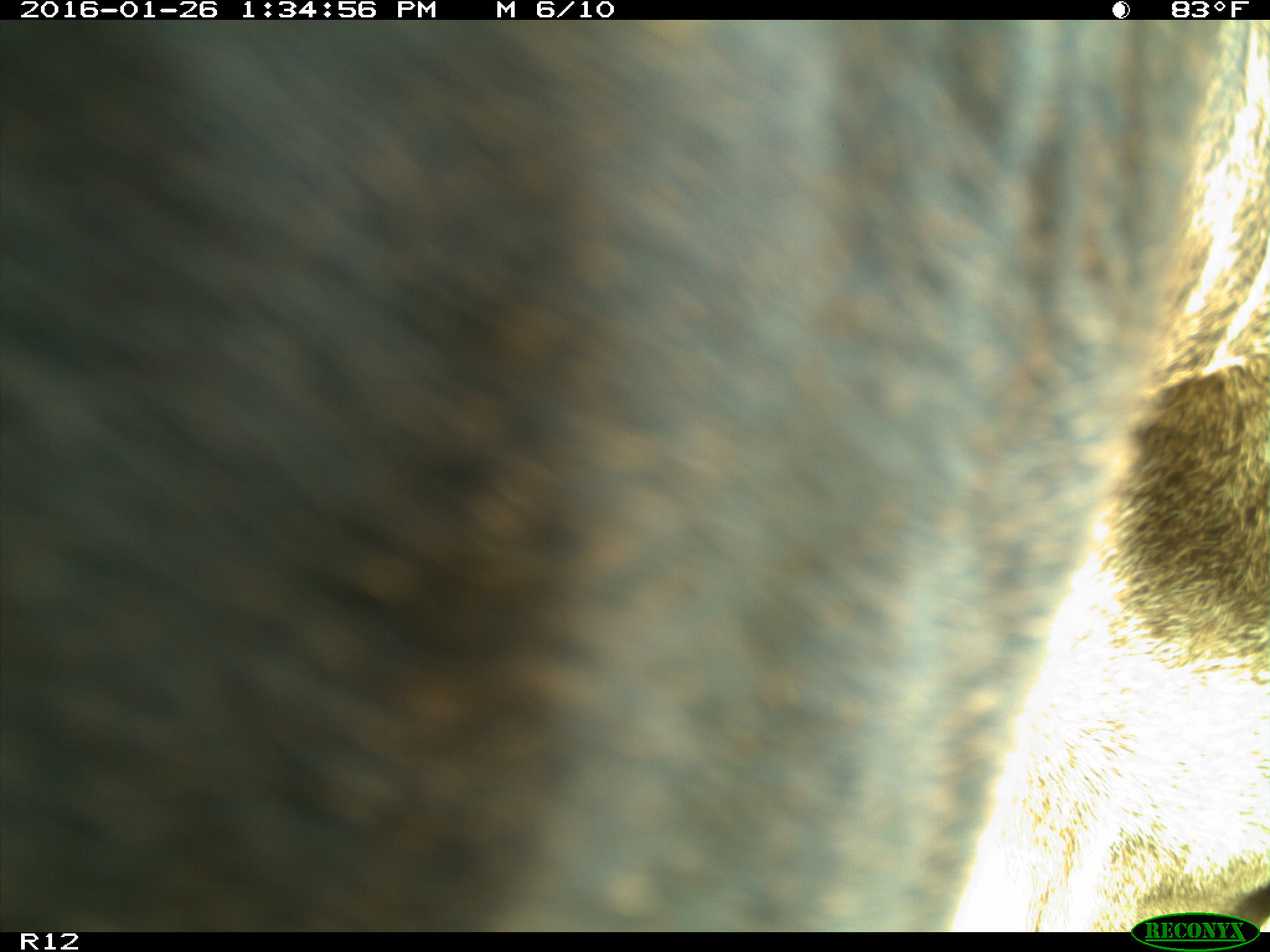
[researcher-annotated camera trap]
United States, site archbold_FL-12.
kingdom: Animalia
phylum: Chordata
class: Mammalia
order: Artiodactyla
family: Bovidae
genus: Bos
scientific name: Bos taurus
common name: domestic cow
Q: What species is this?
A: Bos taurus (domestic cow).